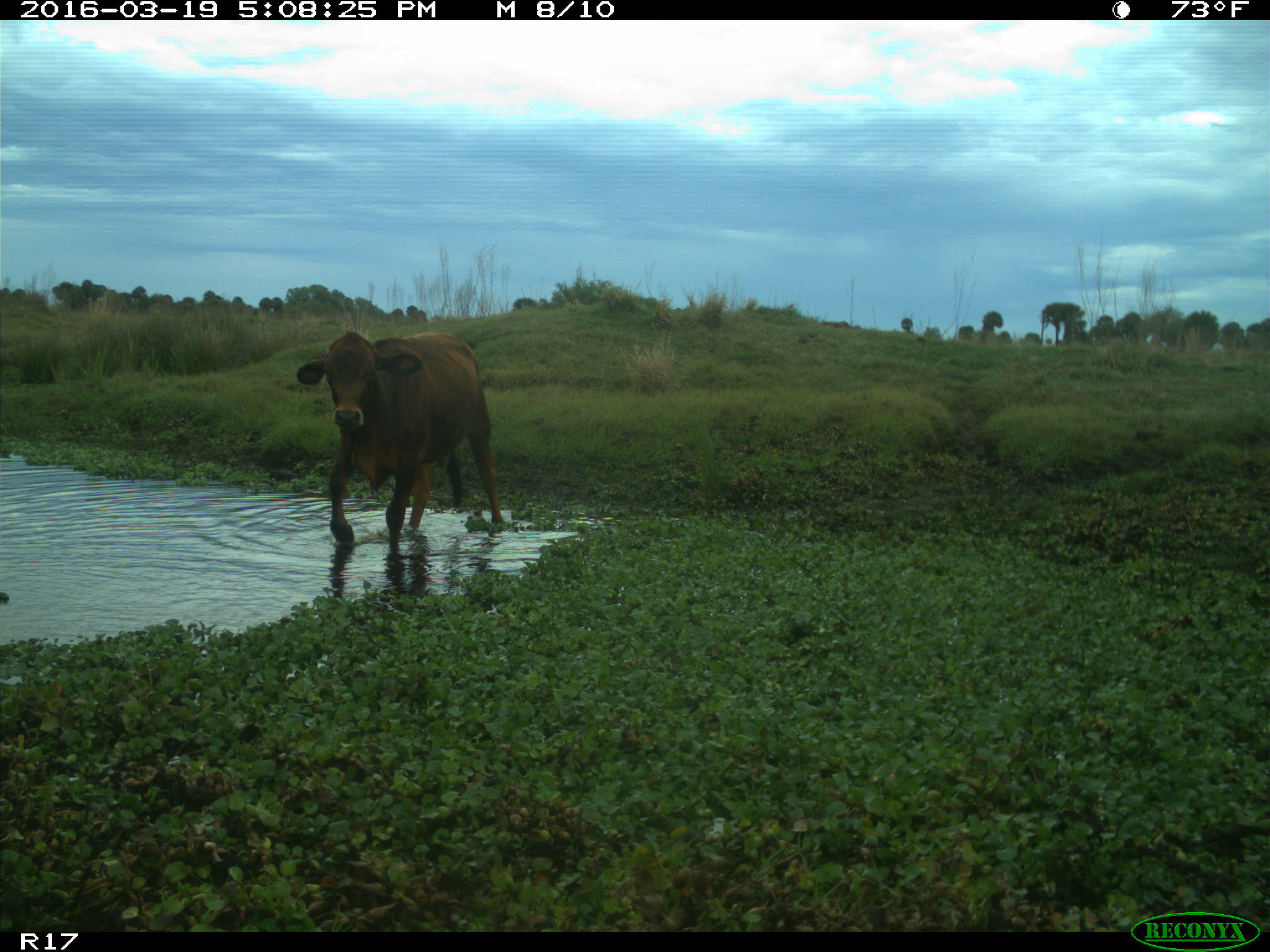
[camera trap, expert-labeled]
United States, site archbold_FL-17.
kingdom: Animalia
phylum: Chordata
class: Mammalia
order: Artiodactyla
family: Bovidae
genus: Bos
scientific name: Bos taurus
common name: domestic cow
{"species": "Bos taurus (domestic cow)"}